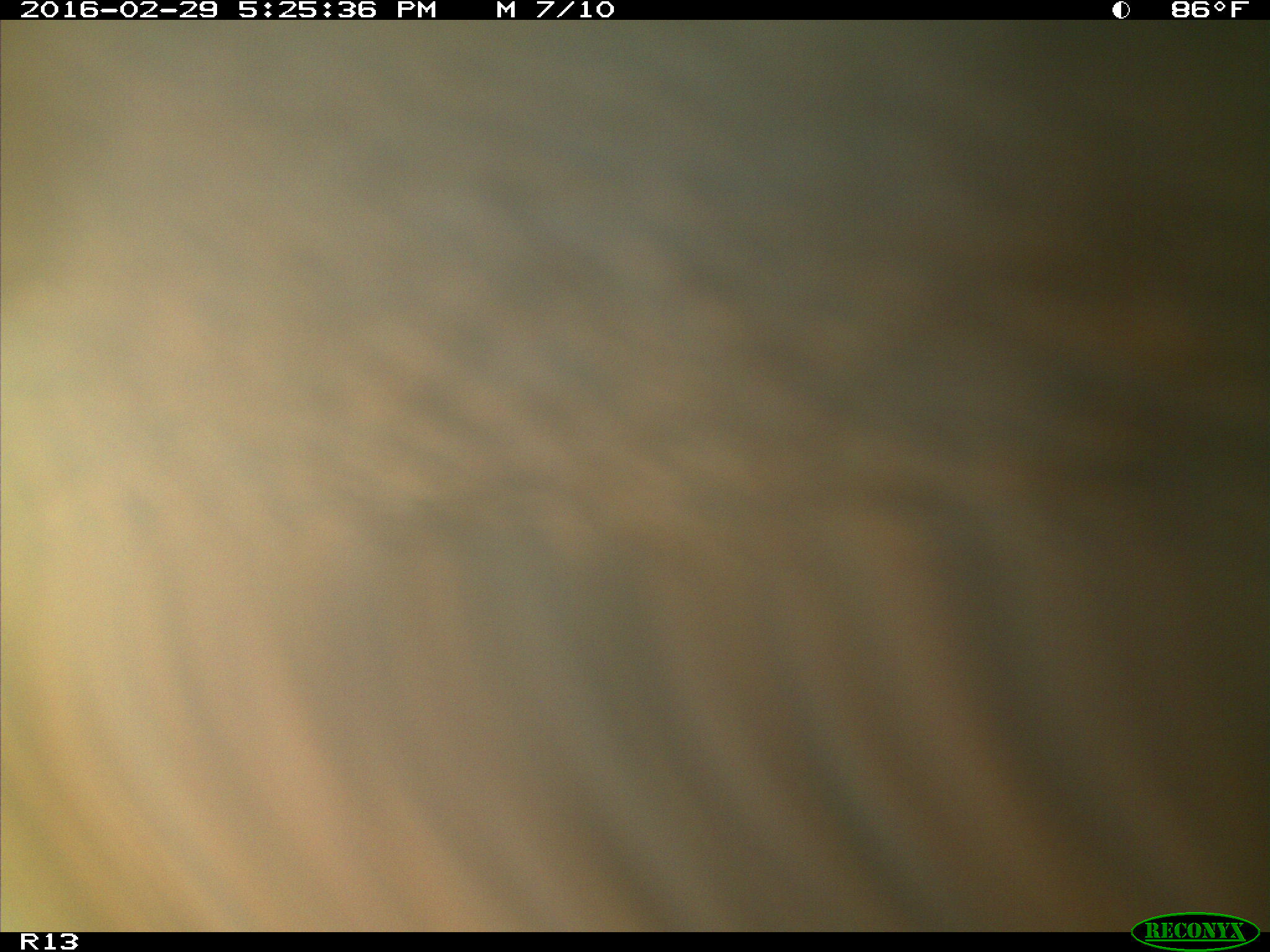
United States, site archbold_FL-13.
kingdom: Animalia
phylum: Chordata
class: Mammalia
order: Artiodactyla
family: Bovidae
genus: Bos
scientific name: Bos taurus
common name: domestic cow